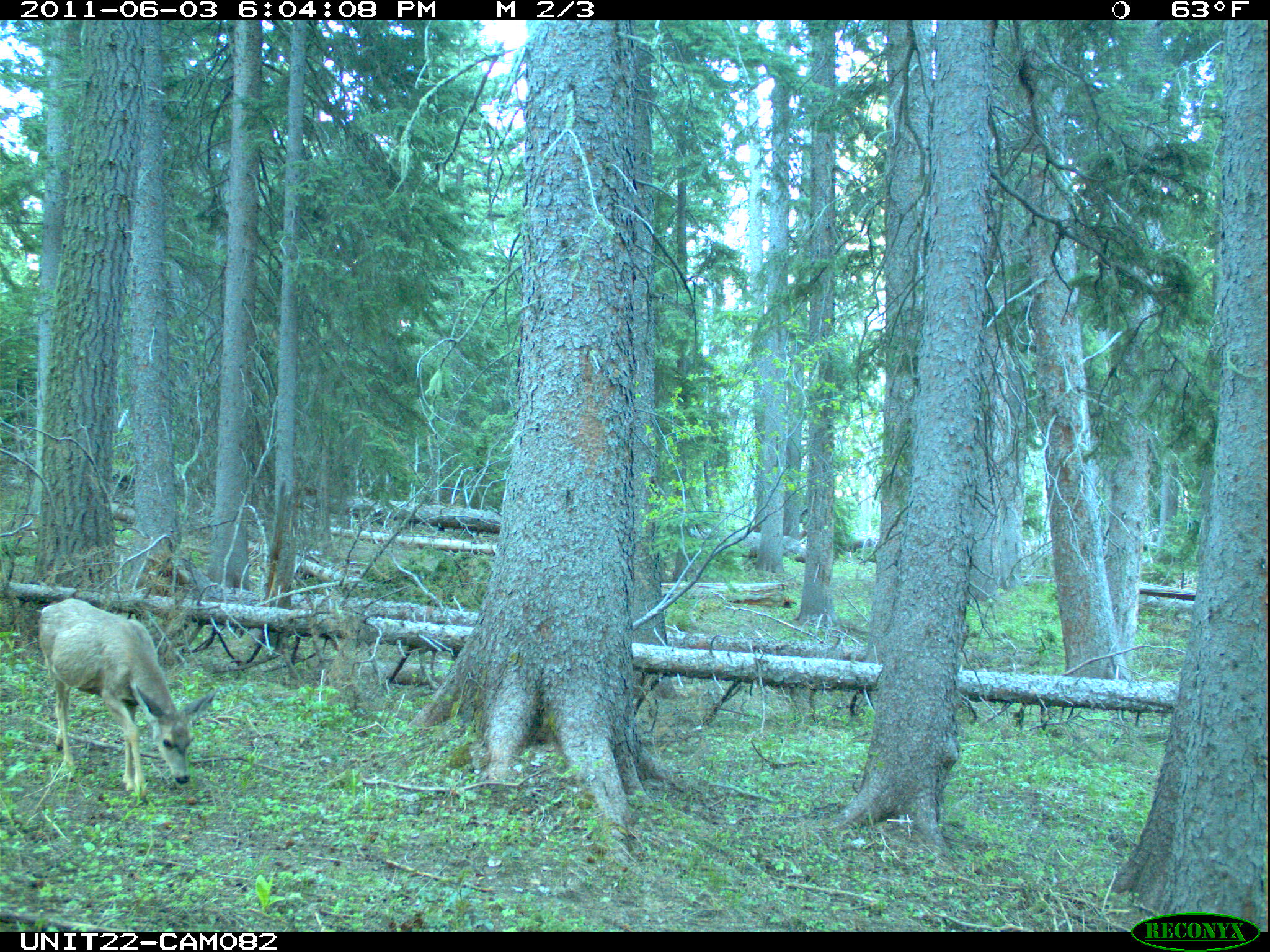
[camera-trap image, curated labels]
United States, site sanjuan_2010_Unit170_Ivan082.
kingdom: Animalia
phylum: Chordata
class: Mammalia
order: Artiodactyla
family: Cervidae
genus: Odocoileus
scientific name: Odocoileus hemionus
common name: mule deer